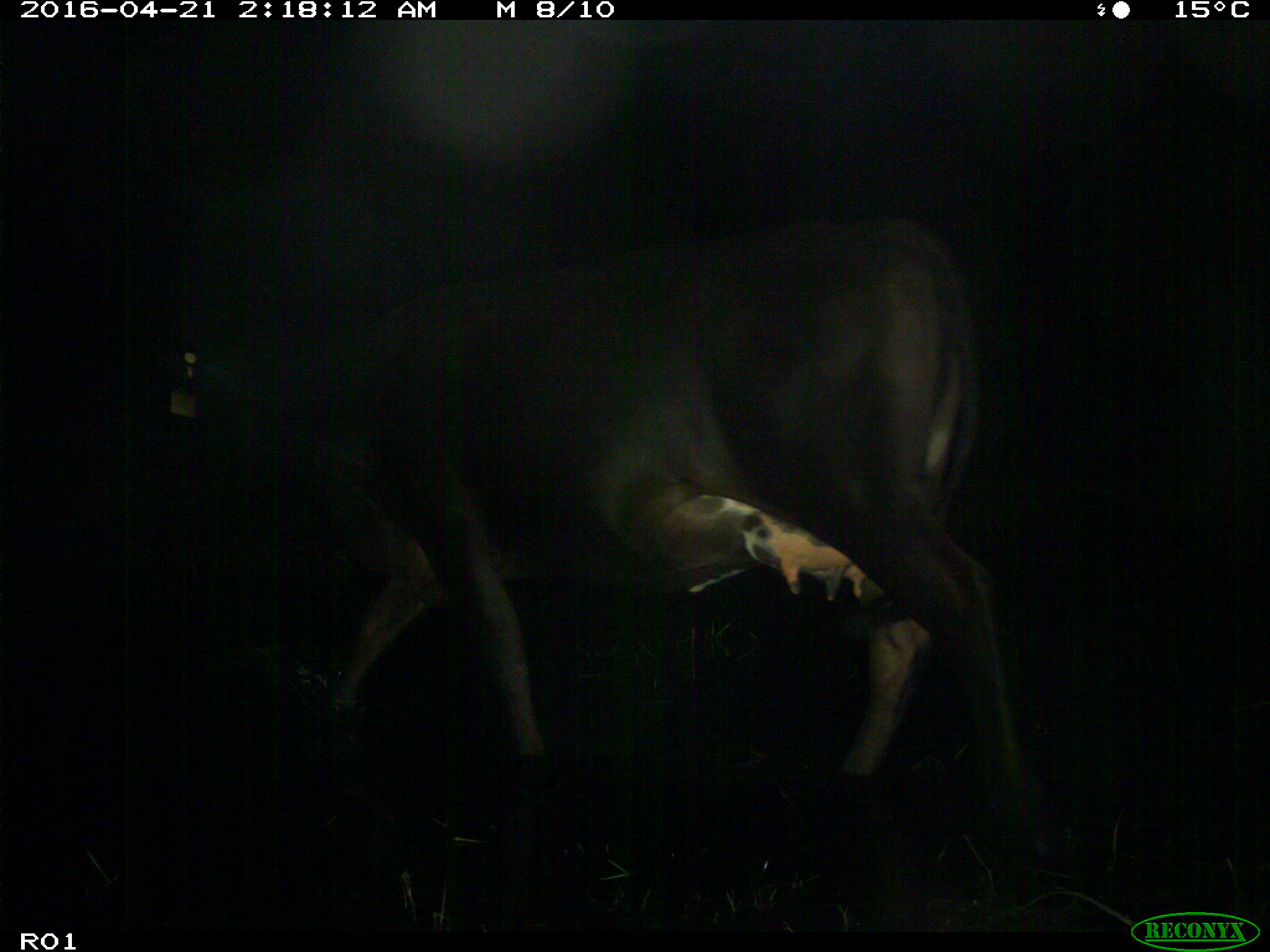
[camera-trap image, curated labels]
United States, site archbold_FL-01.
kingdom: Animalia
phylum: Chordata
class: Mammalia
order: Artiodactyla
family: Bovidae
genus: Bos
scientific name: Bos taurus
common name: domestic cow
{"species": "Bos taurus (domestic cow)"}